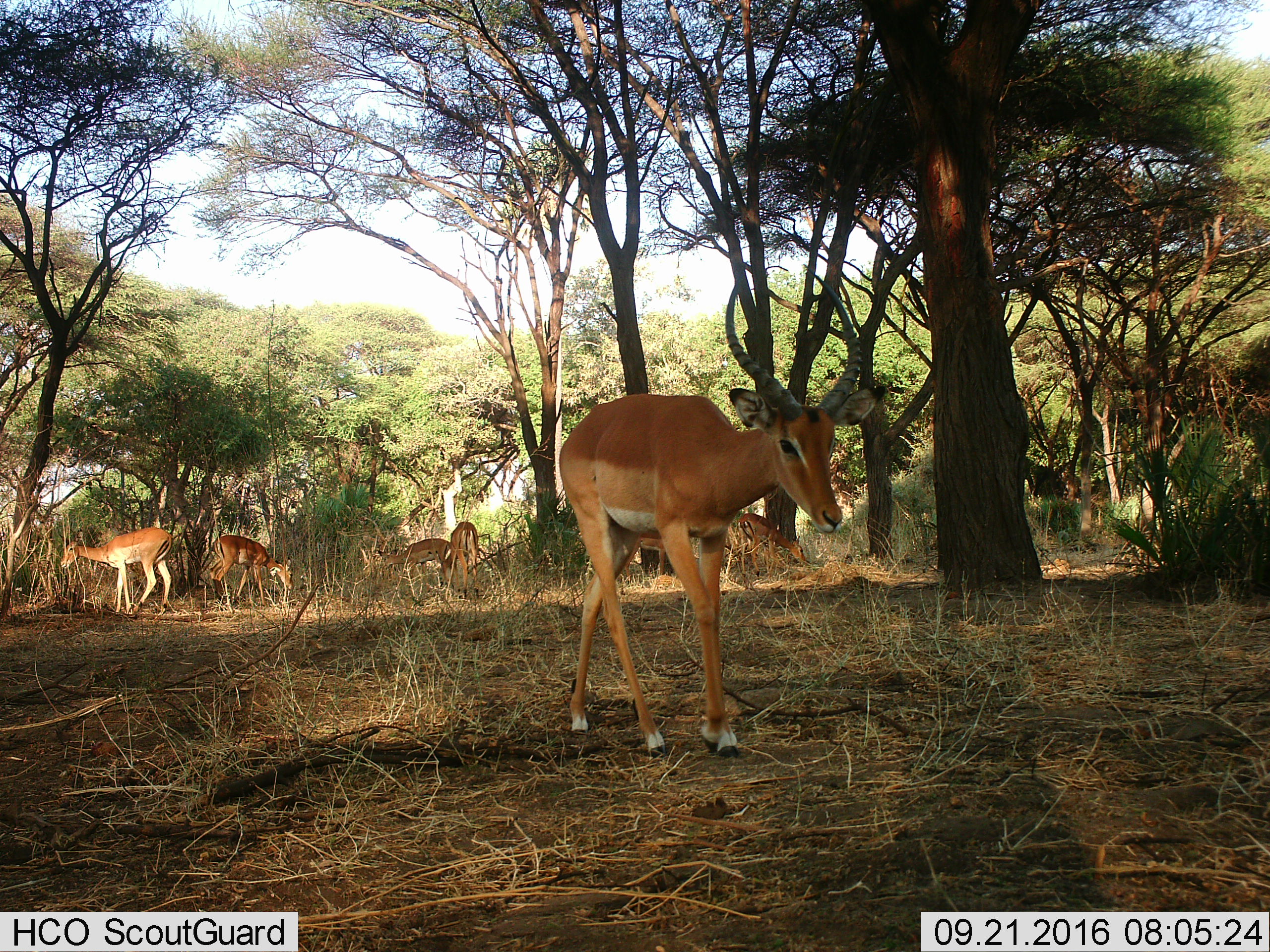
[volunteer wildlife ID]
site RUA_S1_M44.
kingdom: Animalia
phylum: Chordata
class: Mammalia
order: Artiodactyla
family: Bovidae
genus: Aepyceros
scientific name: Aepyceros melampus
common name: impala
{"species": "impala (Aepyceros melampus)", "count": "7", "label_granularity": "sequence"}